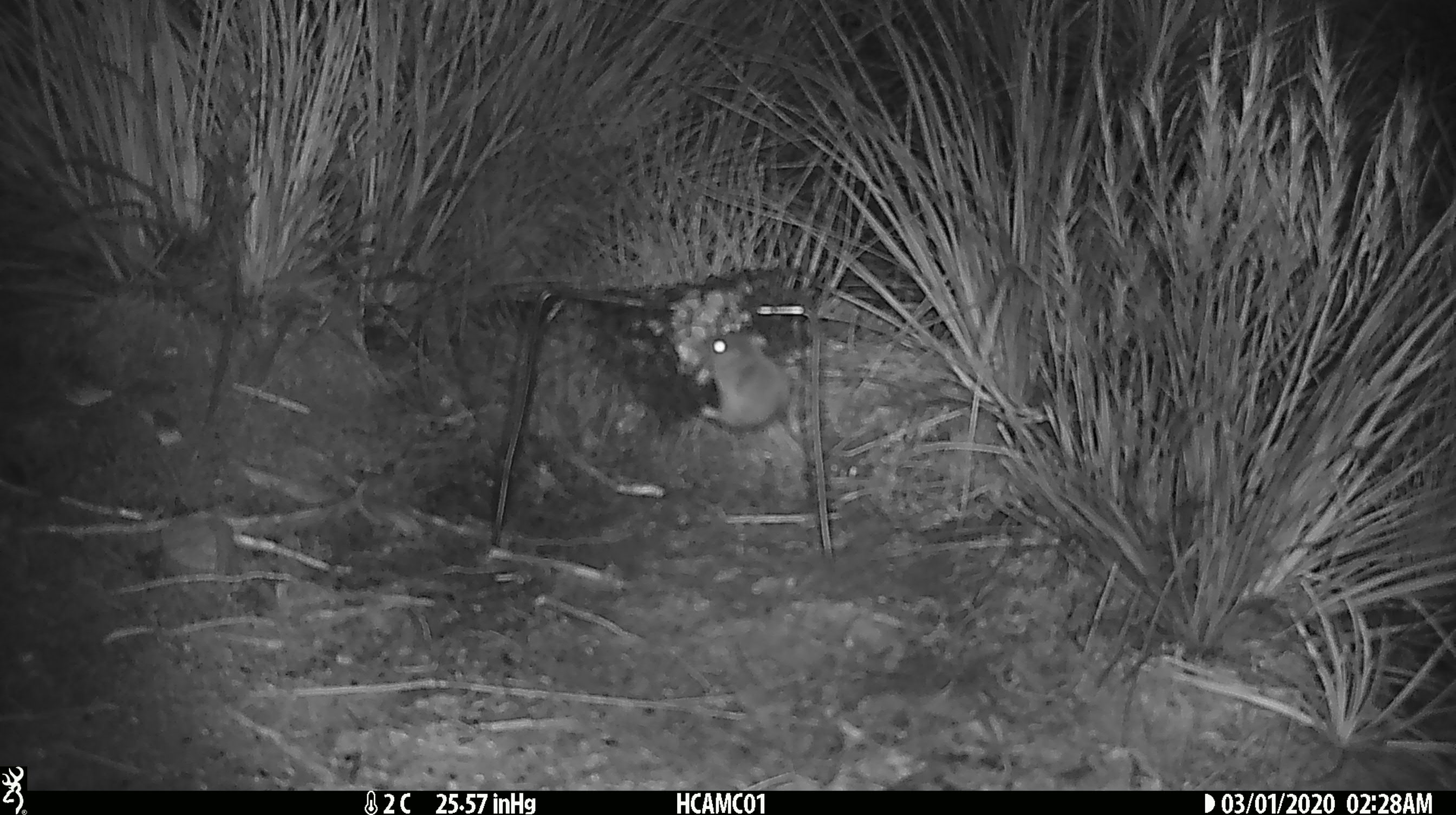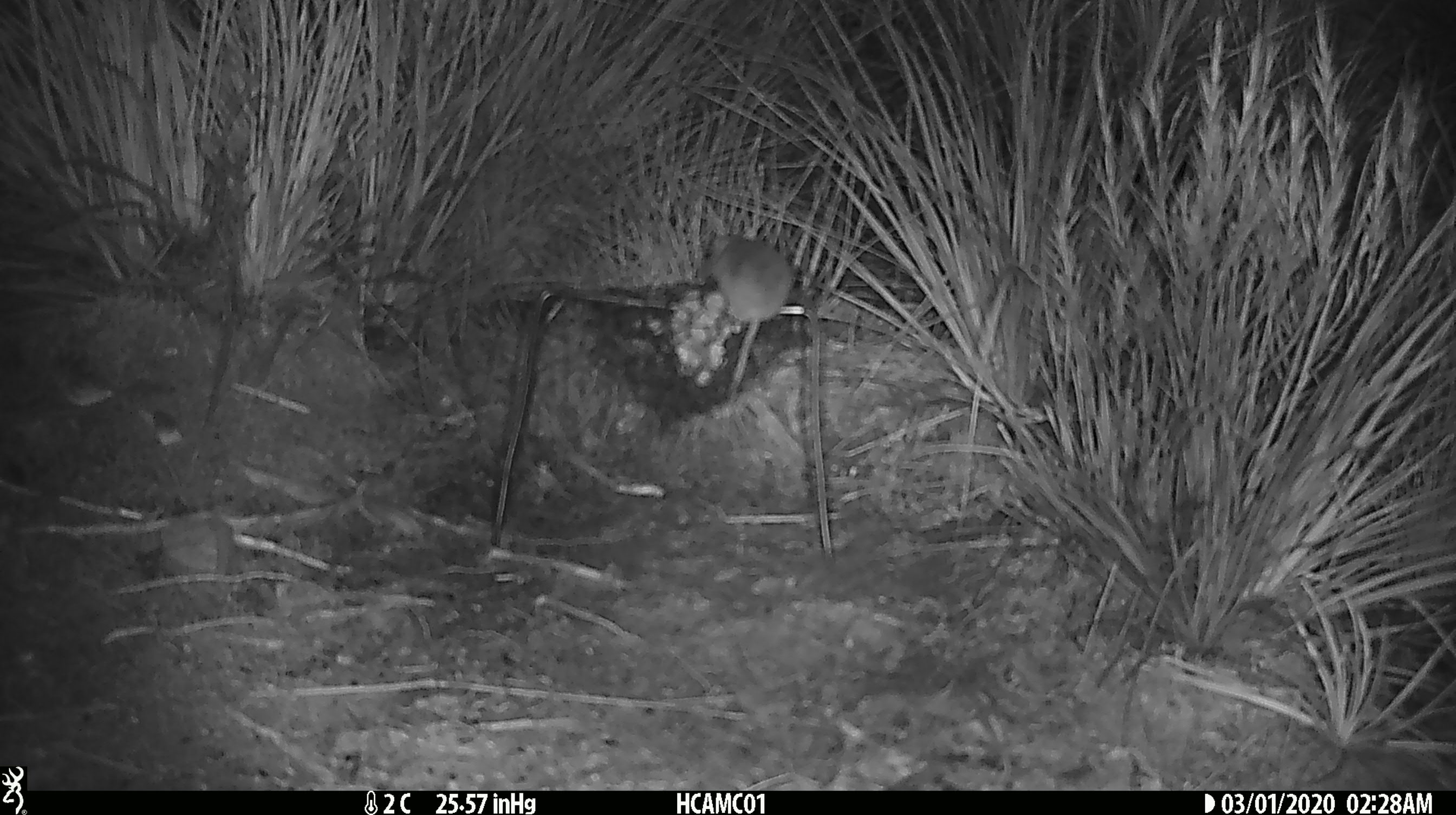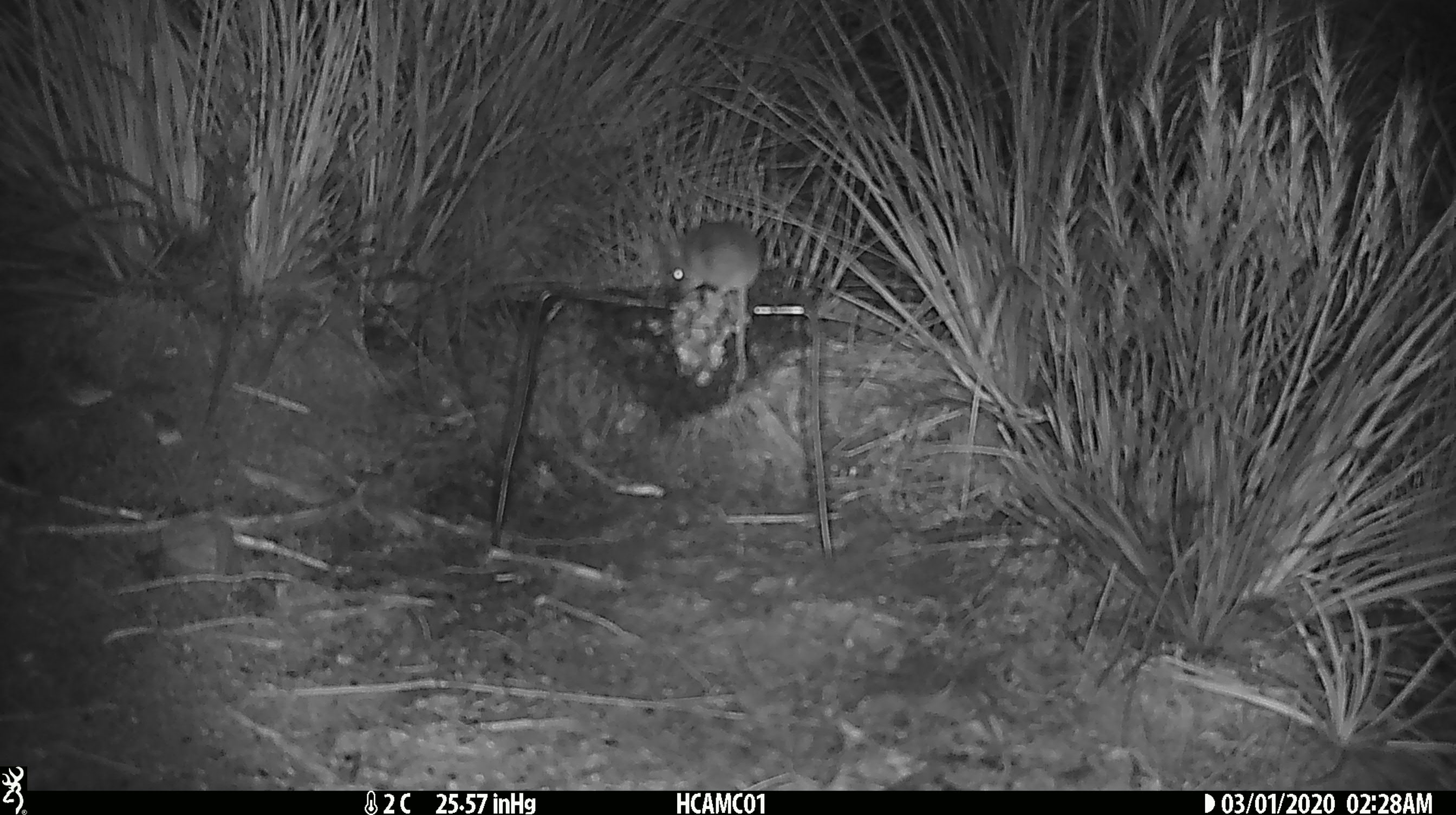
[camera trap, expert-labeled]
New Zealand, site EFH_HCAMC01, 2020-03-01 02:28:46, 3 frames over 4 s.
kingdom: Animalia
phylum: Chordata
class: Mammalia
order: Rodentia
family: Muridae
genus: Mus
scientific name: Mus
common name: mouse